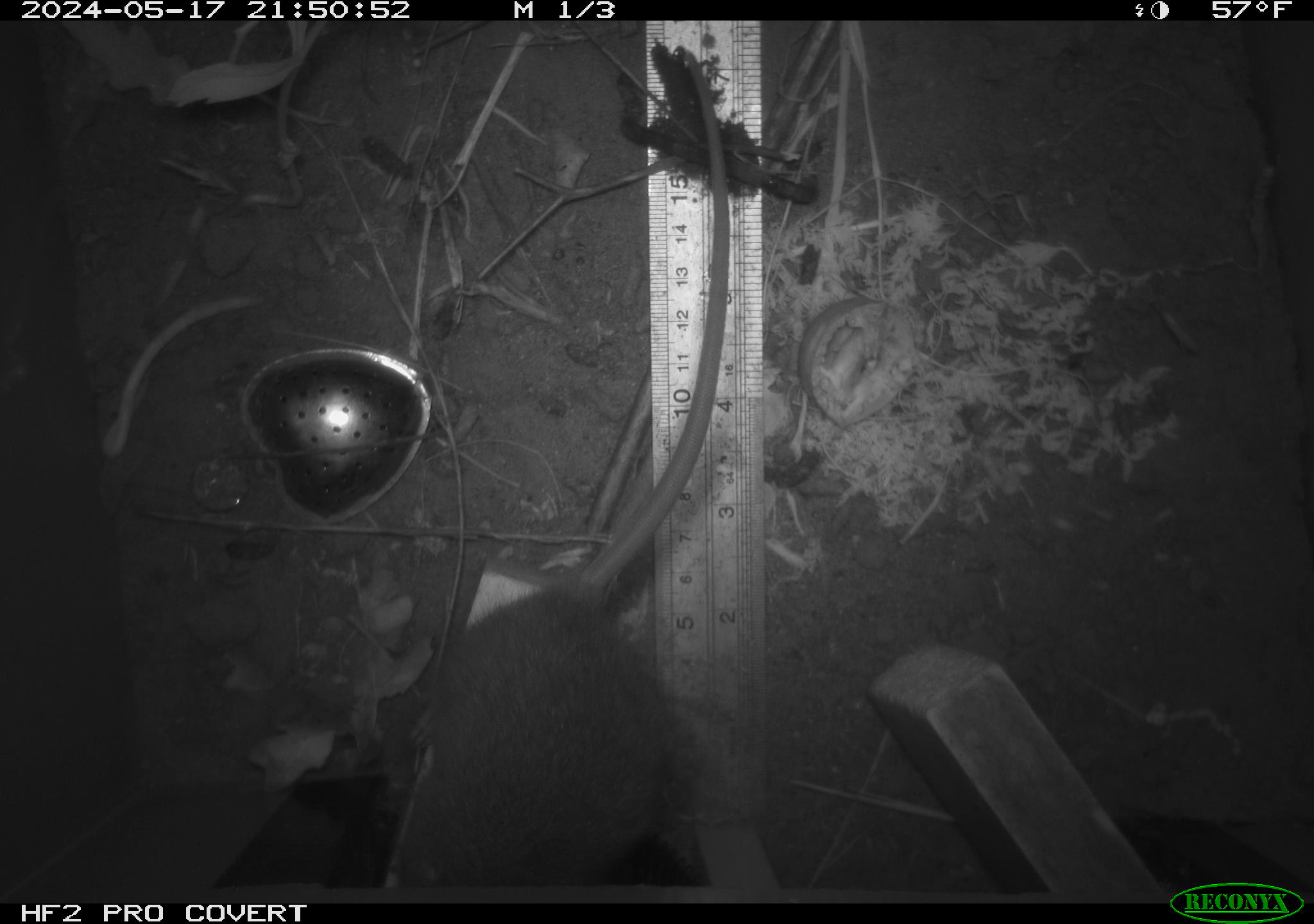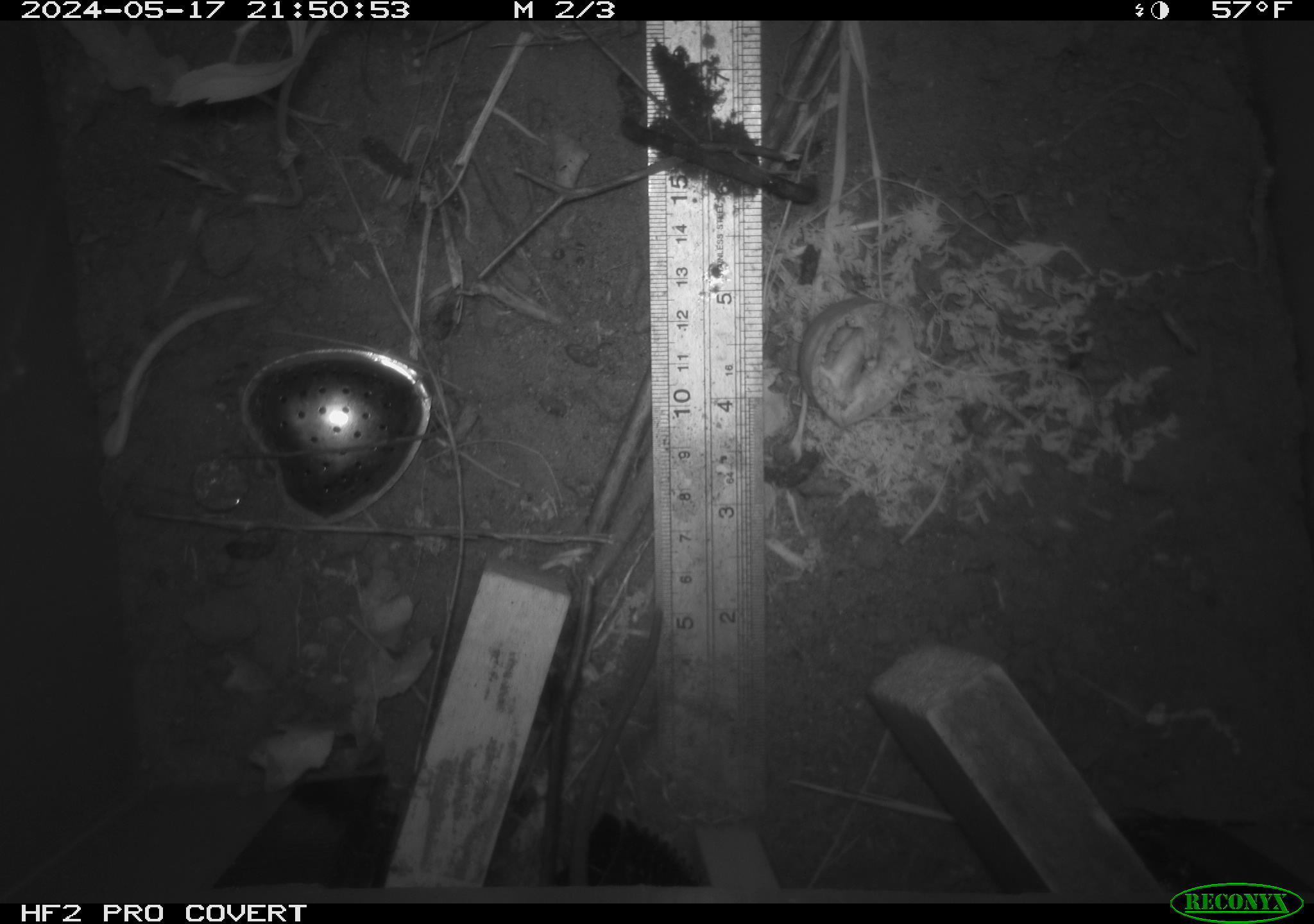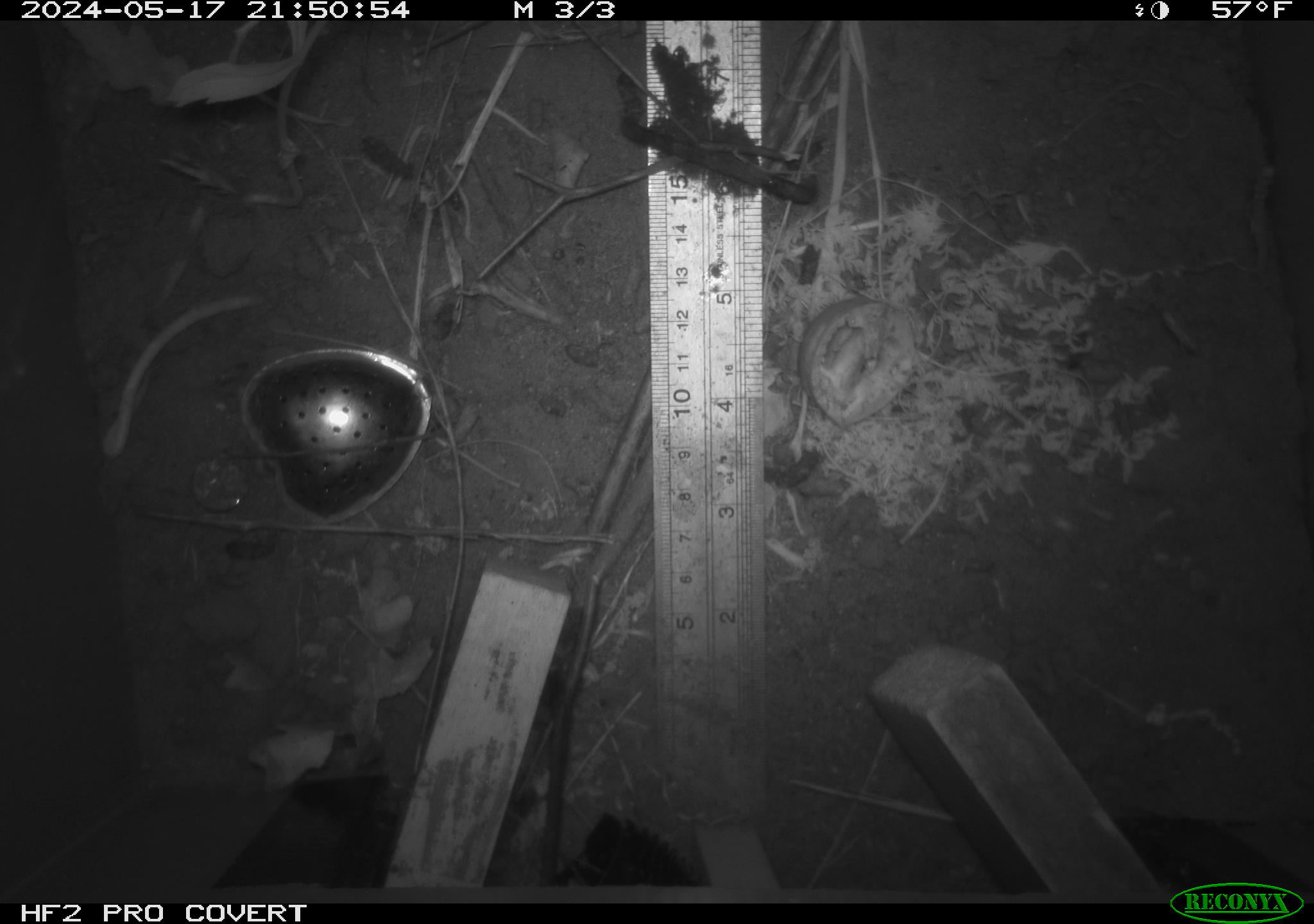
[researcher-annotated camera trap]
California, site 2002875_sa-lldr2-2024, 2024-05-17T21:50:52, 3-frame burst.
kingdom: Animalia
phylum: Chordata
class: Mammalia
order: Rodentia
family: Muridae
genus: Rattus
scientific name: Rattus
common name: rat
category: rattus species